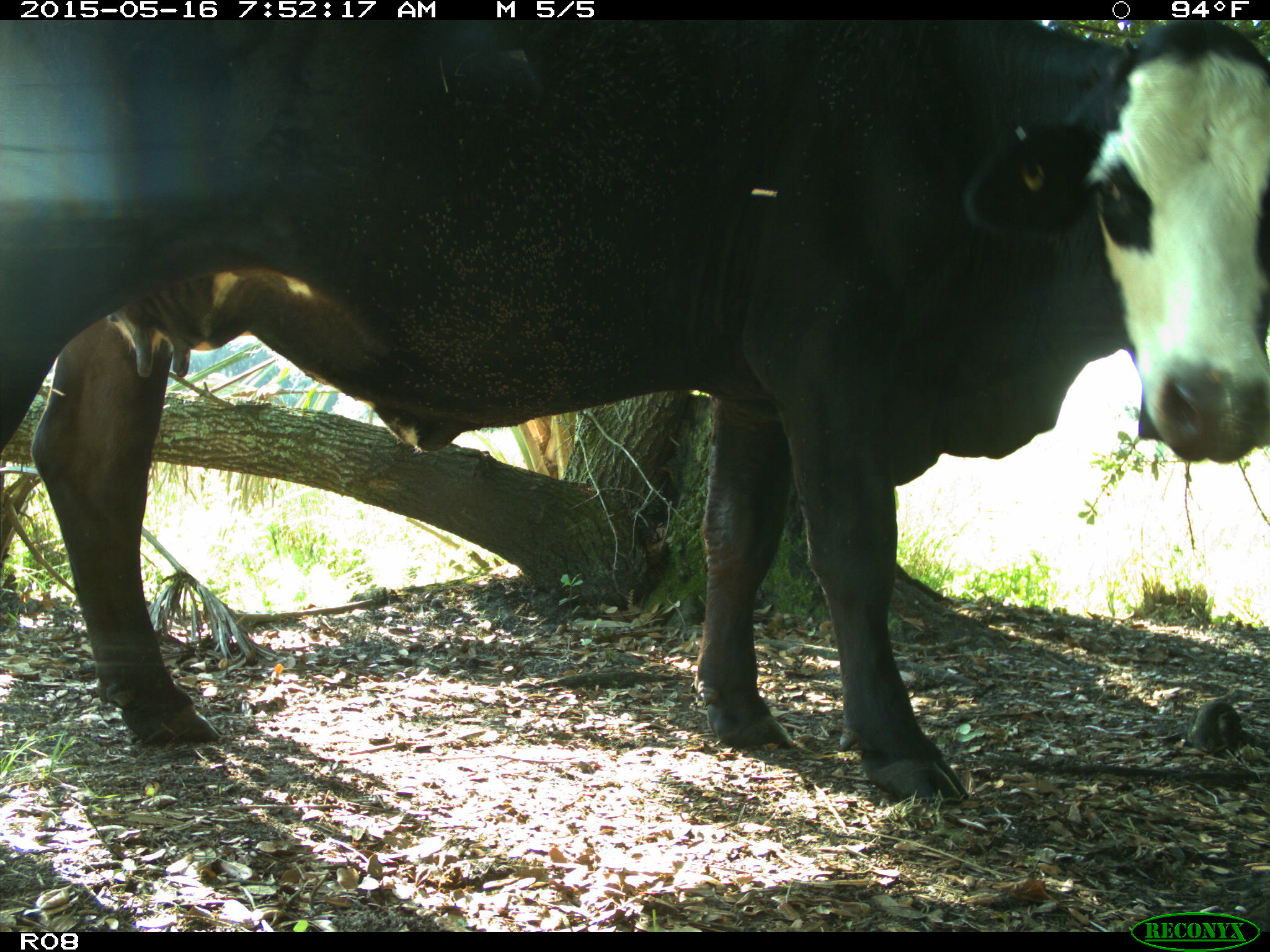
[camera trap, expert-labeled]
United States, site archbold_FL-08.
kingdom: Animalia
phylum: Chordata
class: Mammalia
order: Artiodactyla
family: Bovidae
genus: Bos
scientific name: Bos taurus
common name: domestic cow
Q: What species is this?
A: Bos taurus (domestic cow).